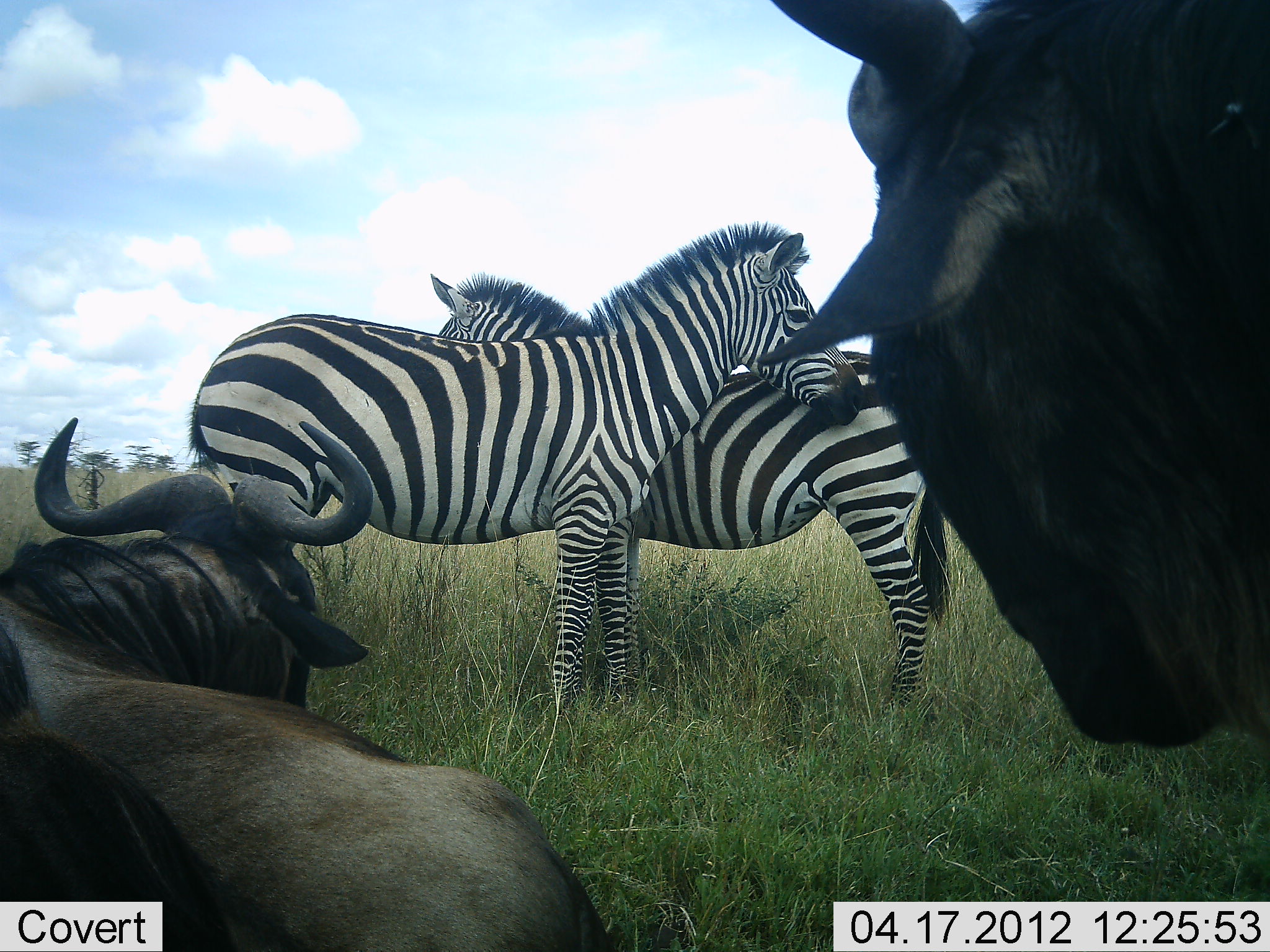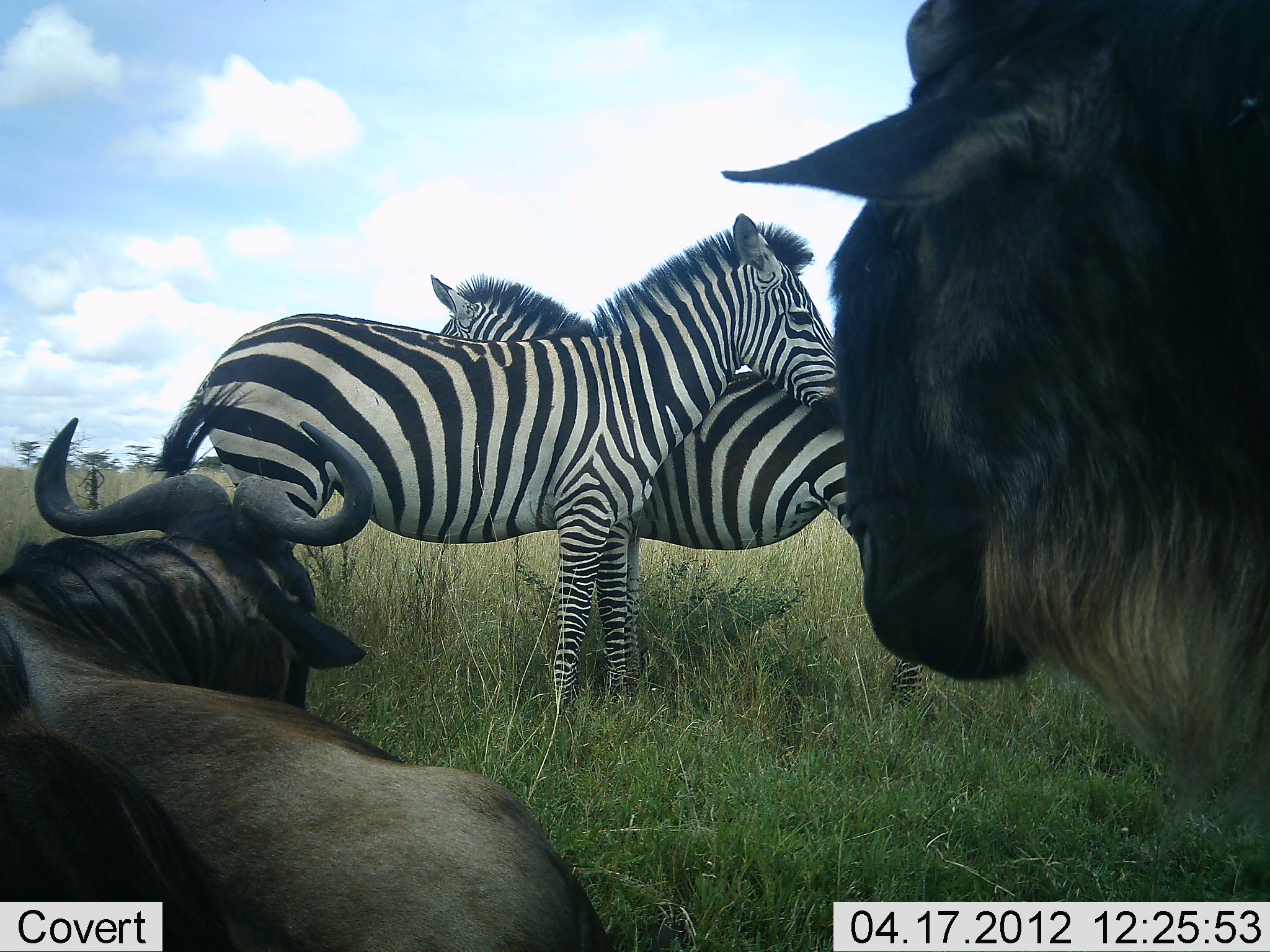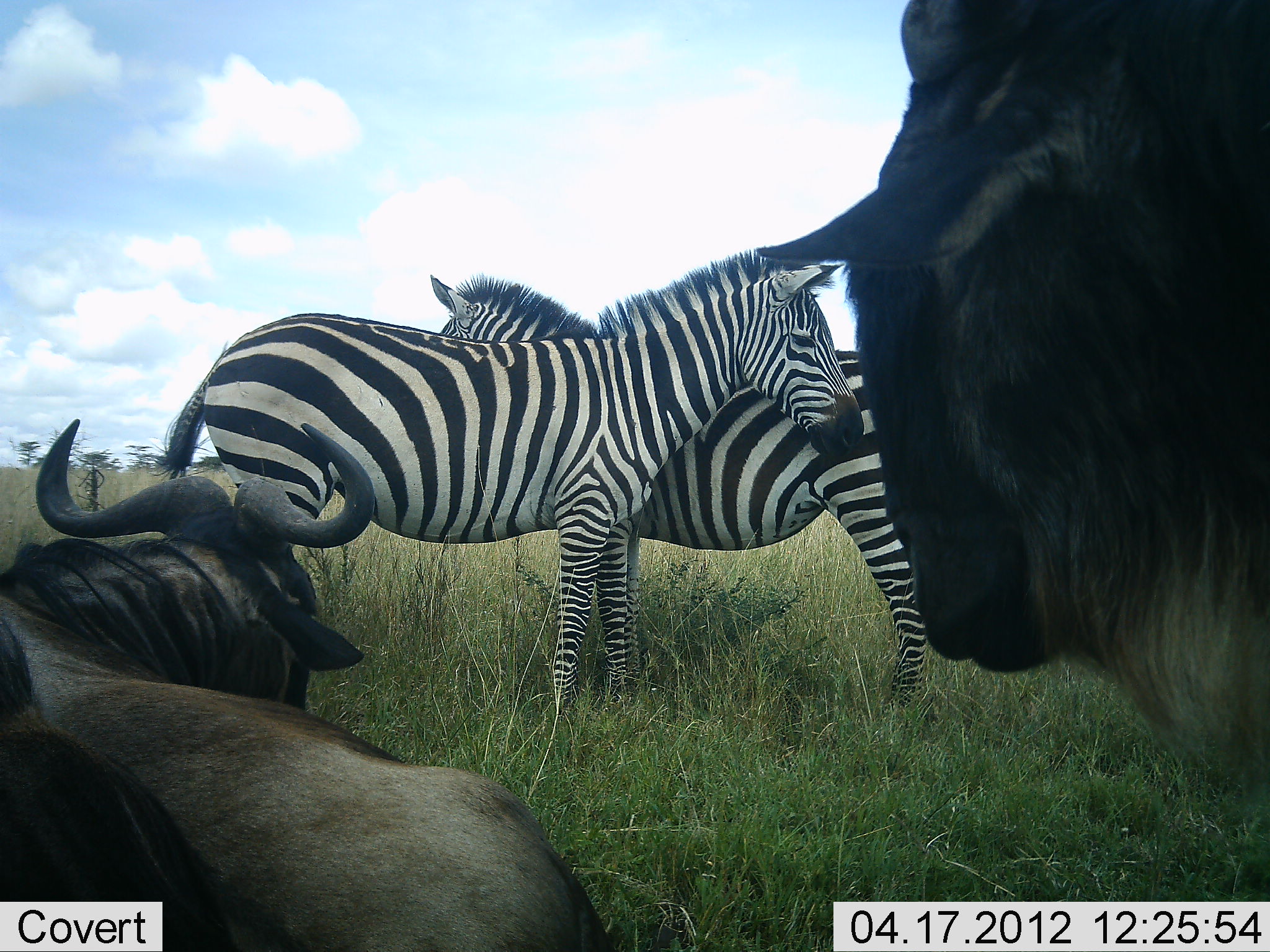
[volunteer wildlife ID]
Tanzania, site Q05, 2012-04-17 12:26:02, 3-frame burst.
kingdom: Animalia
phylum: Chordata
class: Mammalia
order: Artiodactyla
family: Bovidae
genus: Connochaetes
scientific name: Connochaetes taurinus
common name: blue wildebeest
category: wildebeest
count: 2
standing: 70%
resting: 85%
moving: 4%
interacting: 4%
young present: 0%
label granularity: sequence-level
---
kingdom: Animalia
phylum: Chordata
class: Mammalia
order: Perissodactyla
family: Equidae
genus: Equus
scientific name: Equus quagga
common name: plains zebra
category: zebra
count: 2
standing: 72%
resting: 7%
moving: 0%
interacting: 34%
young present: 0%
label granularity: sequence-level